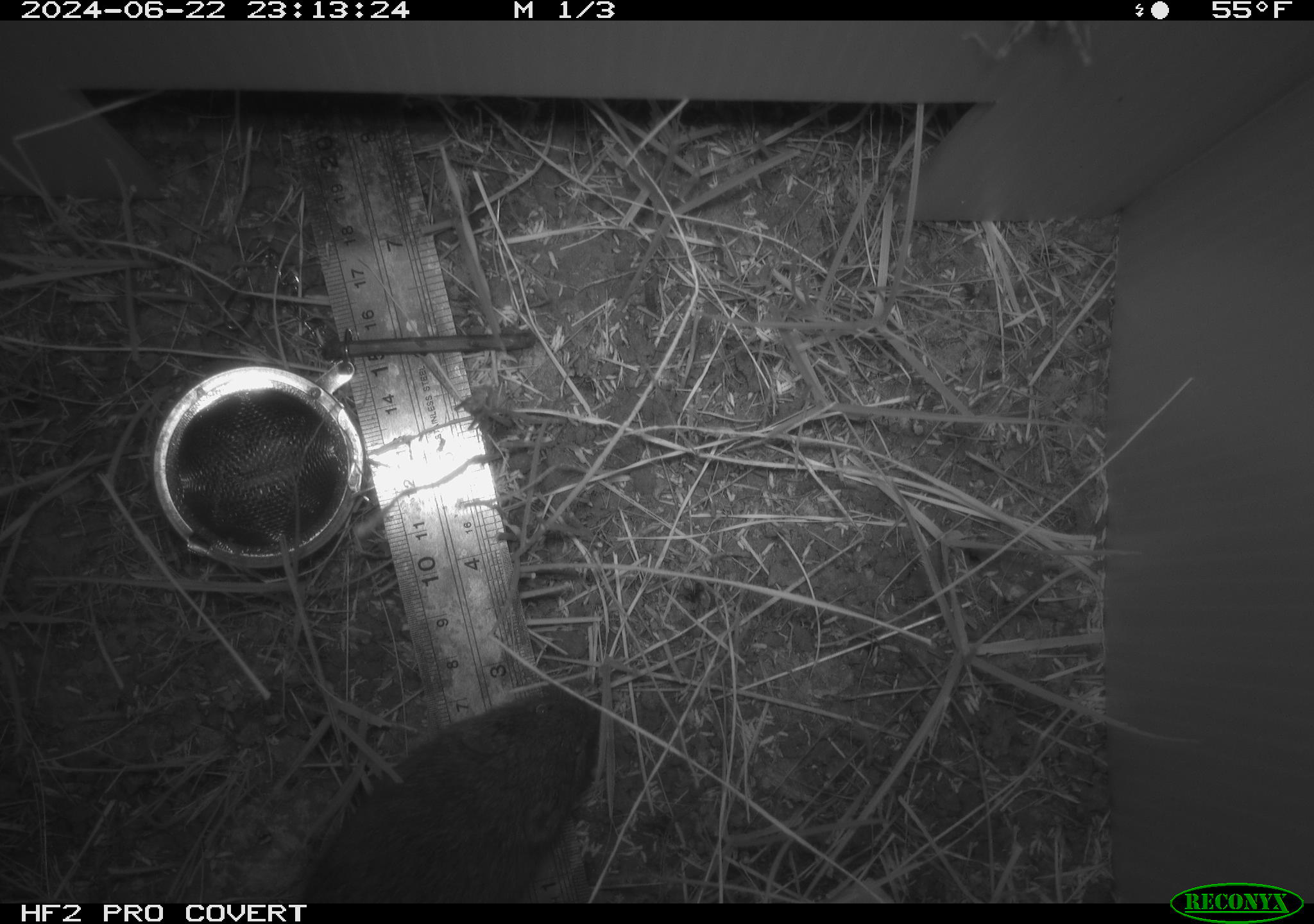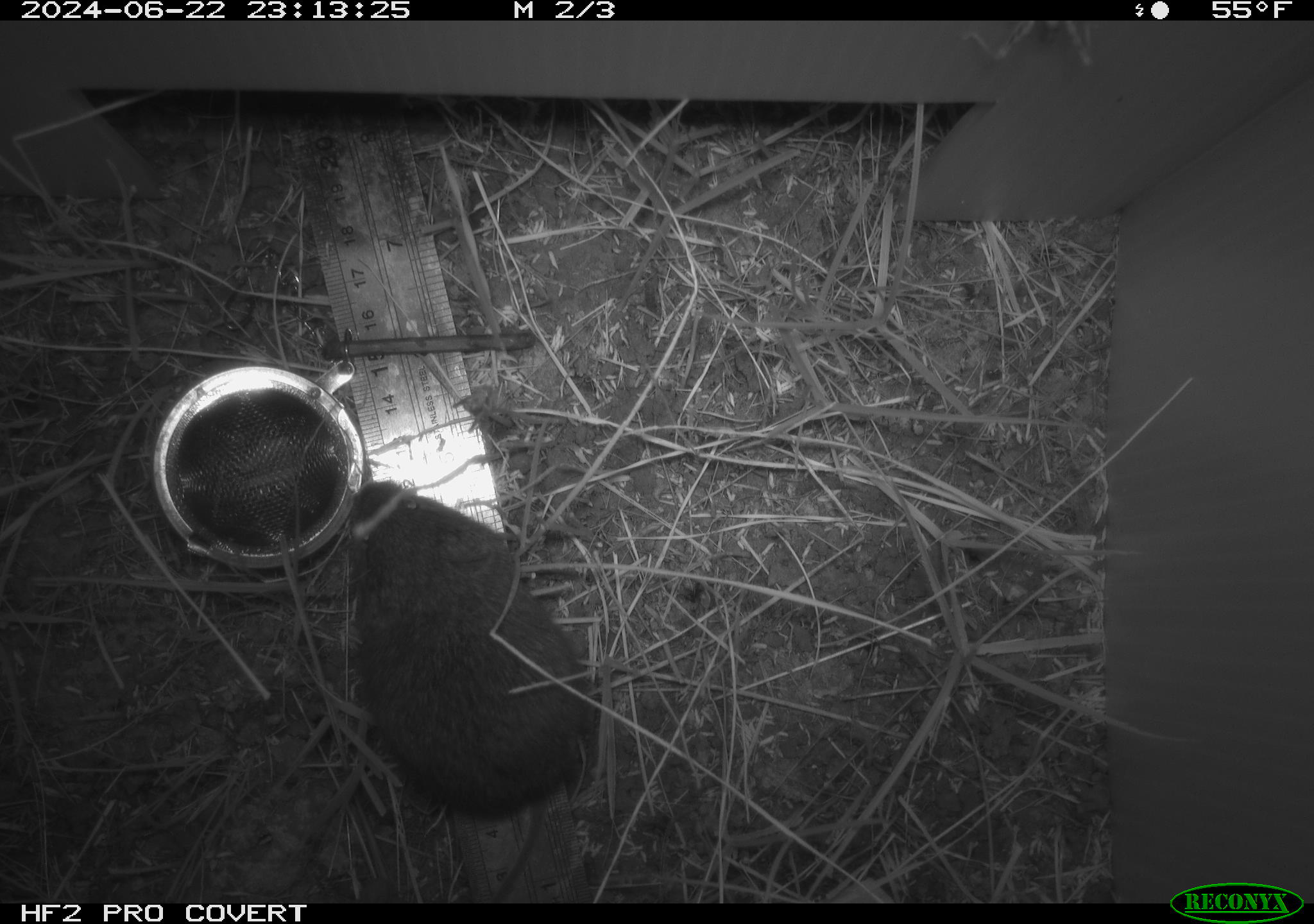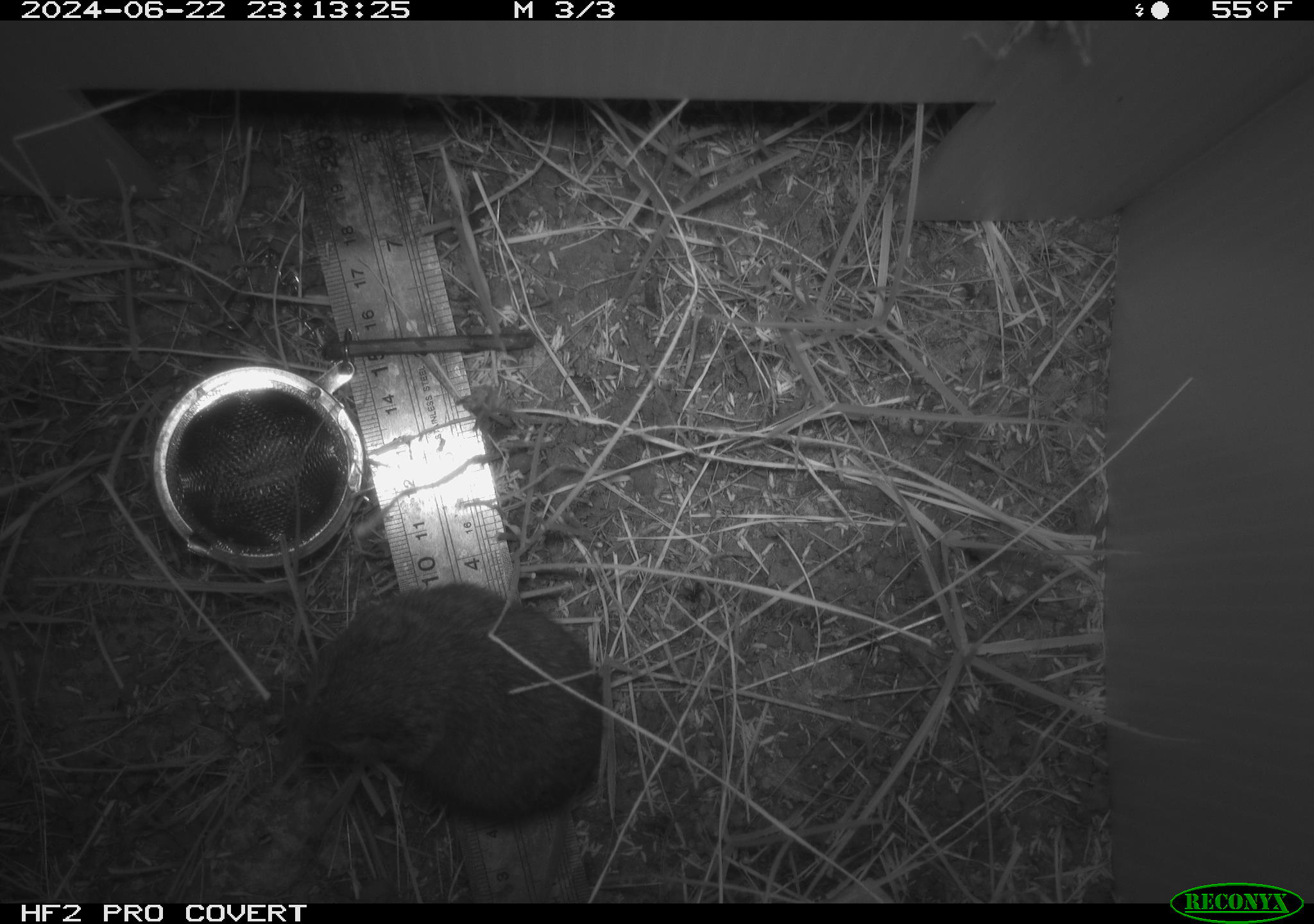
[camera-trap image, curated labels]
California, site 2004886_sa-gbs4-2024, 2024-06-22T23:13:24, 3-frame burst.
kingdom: Animalia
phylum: Chordata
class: Mammalia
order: Rodentia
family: Cricetidae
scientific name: Arvicolinae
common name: voles, lemmings, and muskrats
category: arvicolinae subfamily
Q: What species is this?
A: Arvicolinae subfamily (voles, lemmings, and muskrats) (Arvicolinae).